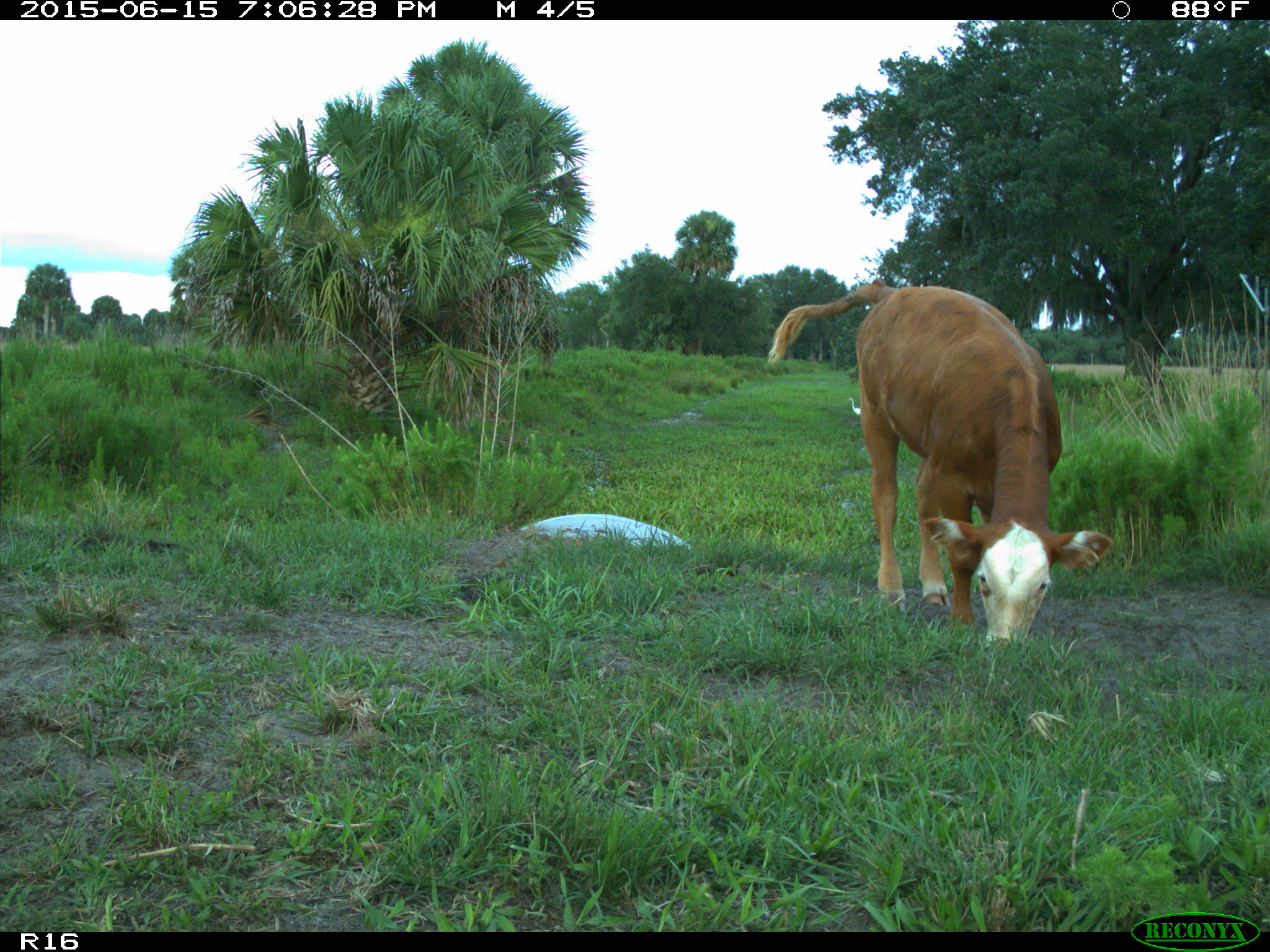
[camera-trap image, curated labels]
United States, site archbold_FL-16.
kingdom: Animalia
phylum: Chordata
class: Mammalia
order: Artiodactyla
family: Bovidae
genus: Bos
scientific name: Bos taurus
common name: domestic cow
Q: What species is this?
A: Bos taurus (domestic cow).